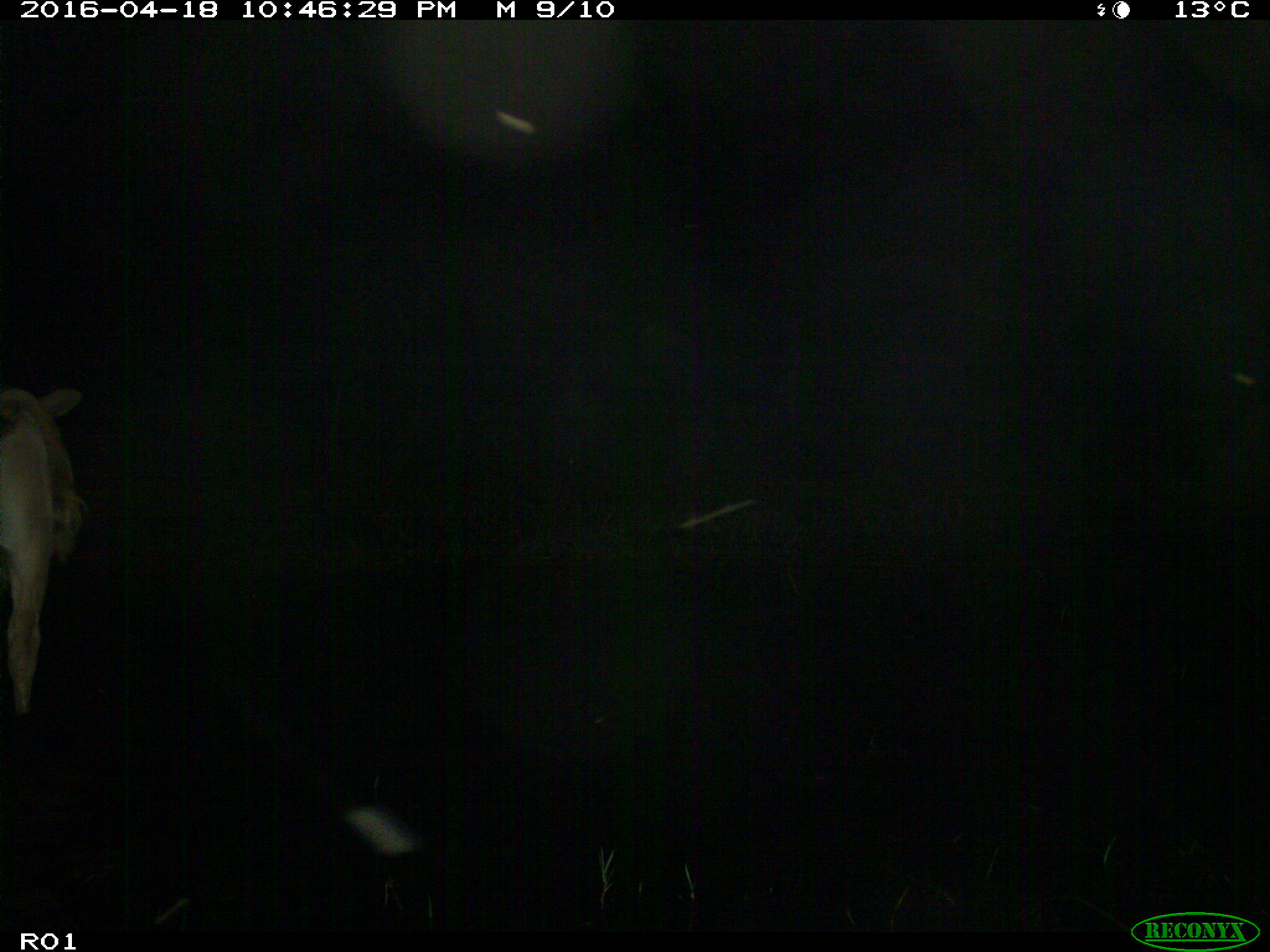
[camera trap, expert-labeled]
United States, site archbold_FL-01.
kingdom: Animalia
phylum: Chordata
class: Mammalia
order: Artiodactyla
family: Bovidae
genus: Bos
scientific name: Bos taurus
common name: domestic cow